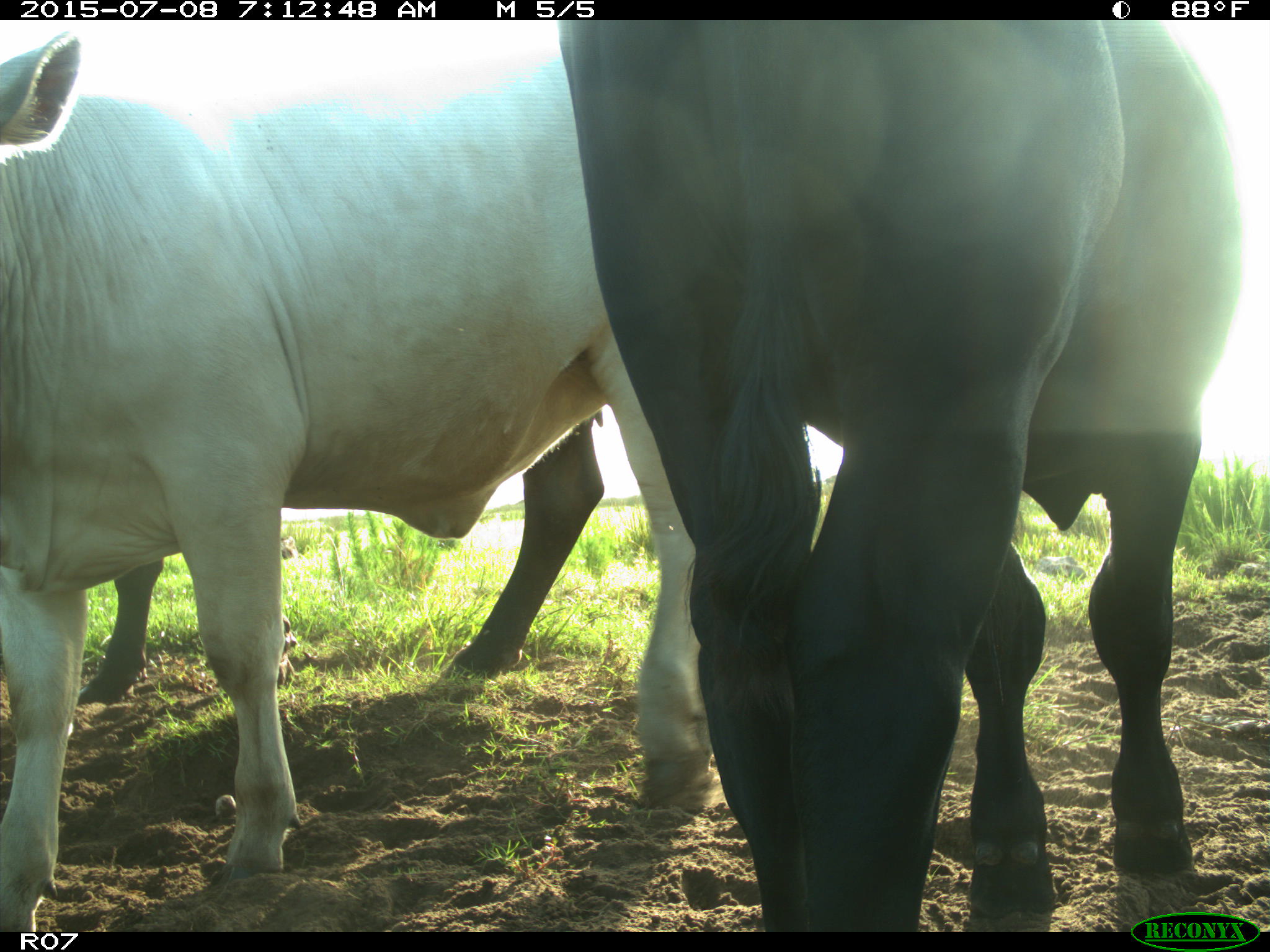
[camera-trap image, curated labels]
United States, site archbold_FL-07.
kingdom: Animalia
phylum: Chordata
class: Mammalia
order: Artiodactyla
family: Bovidae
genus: Bos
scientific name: Bos taurus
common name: domestic cow